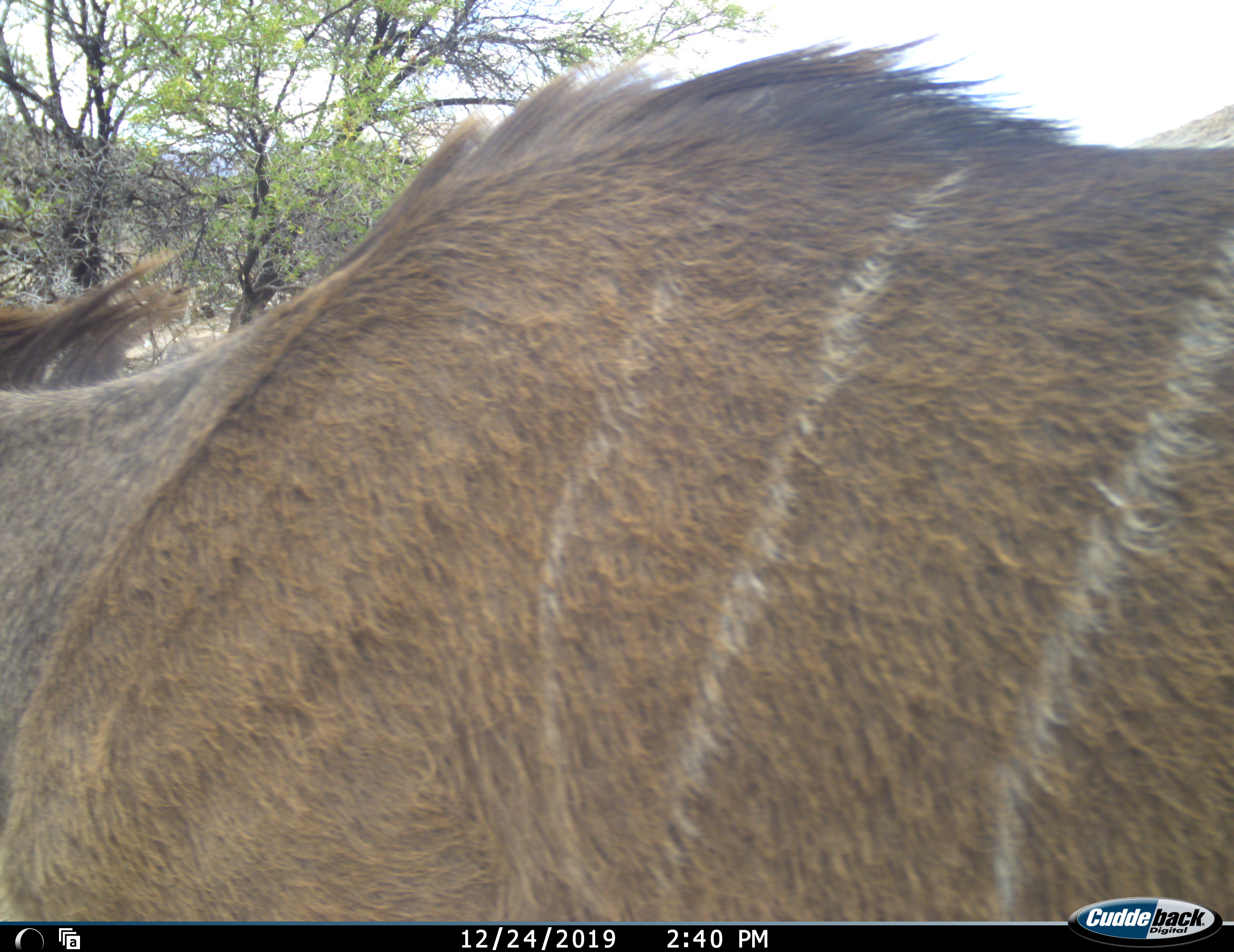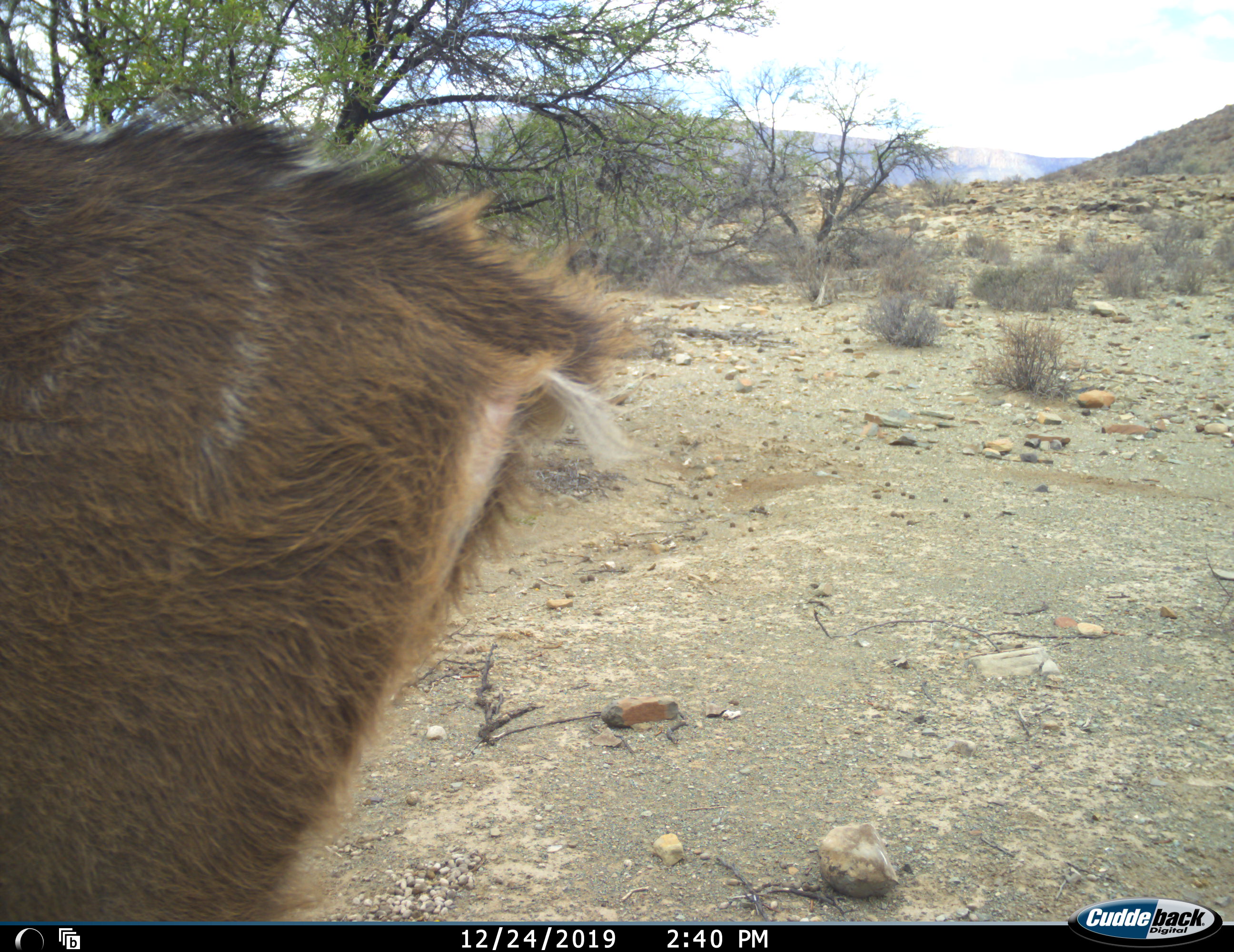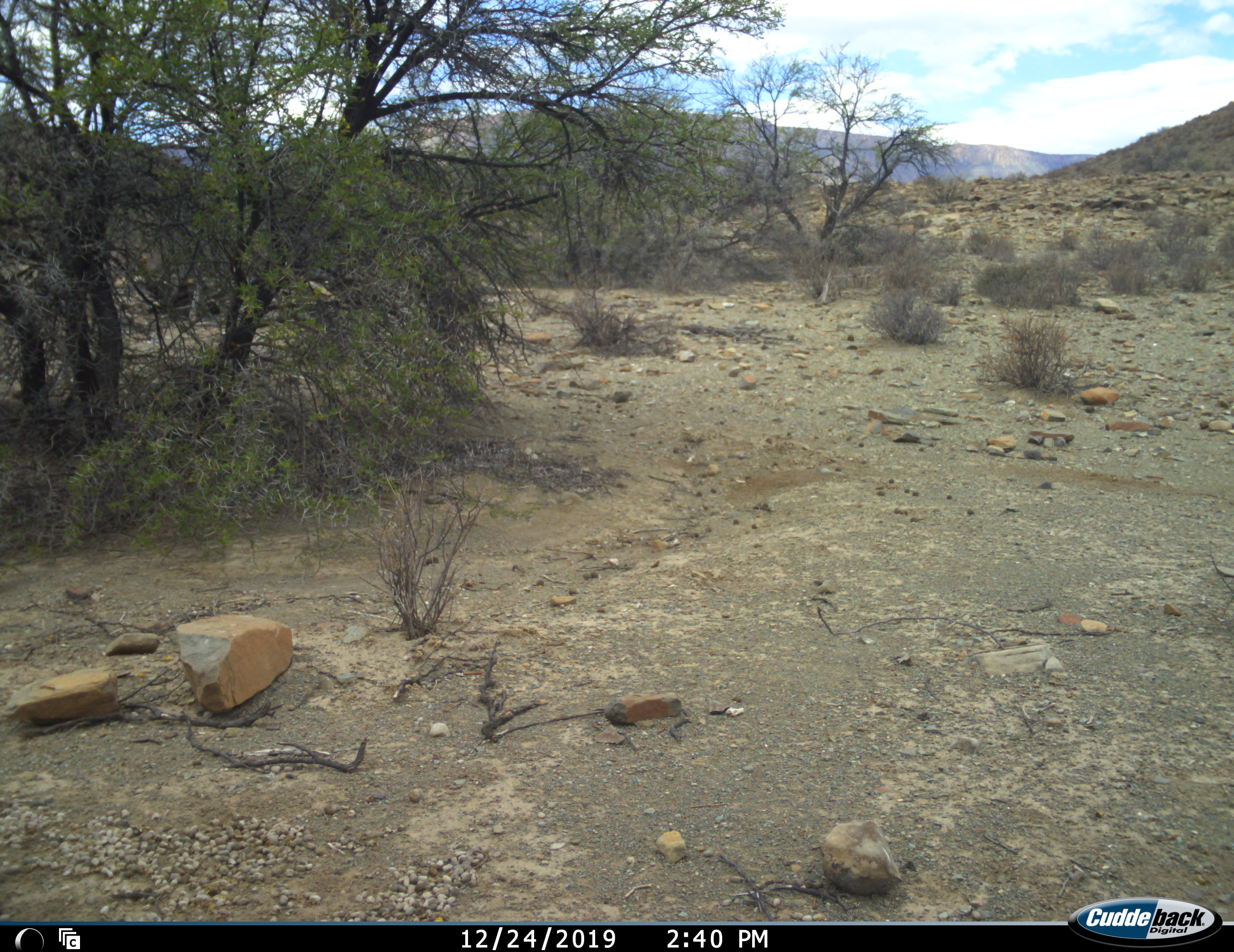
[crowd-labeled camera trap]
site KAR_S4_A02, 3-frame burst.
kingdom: Animalia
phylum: Chordata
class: Mammalia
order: Artiodactyla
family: Bovidae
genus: Tragelaphus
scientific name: Tragelaphus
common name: kudu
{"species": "kudu (Tragelaphus)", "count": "1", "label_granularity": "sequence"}